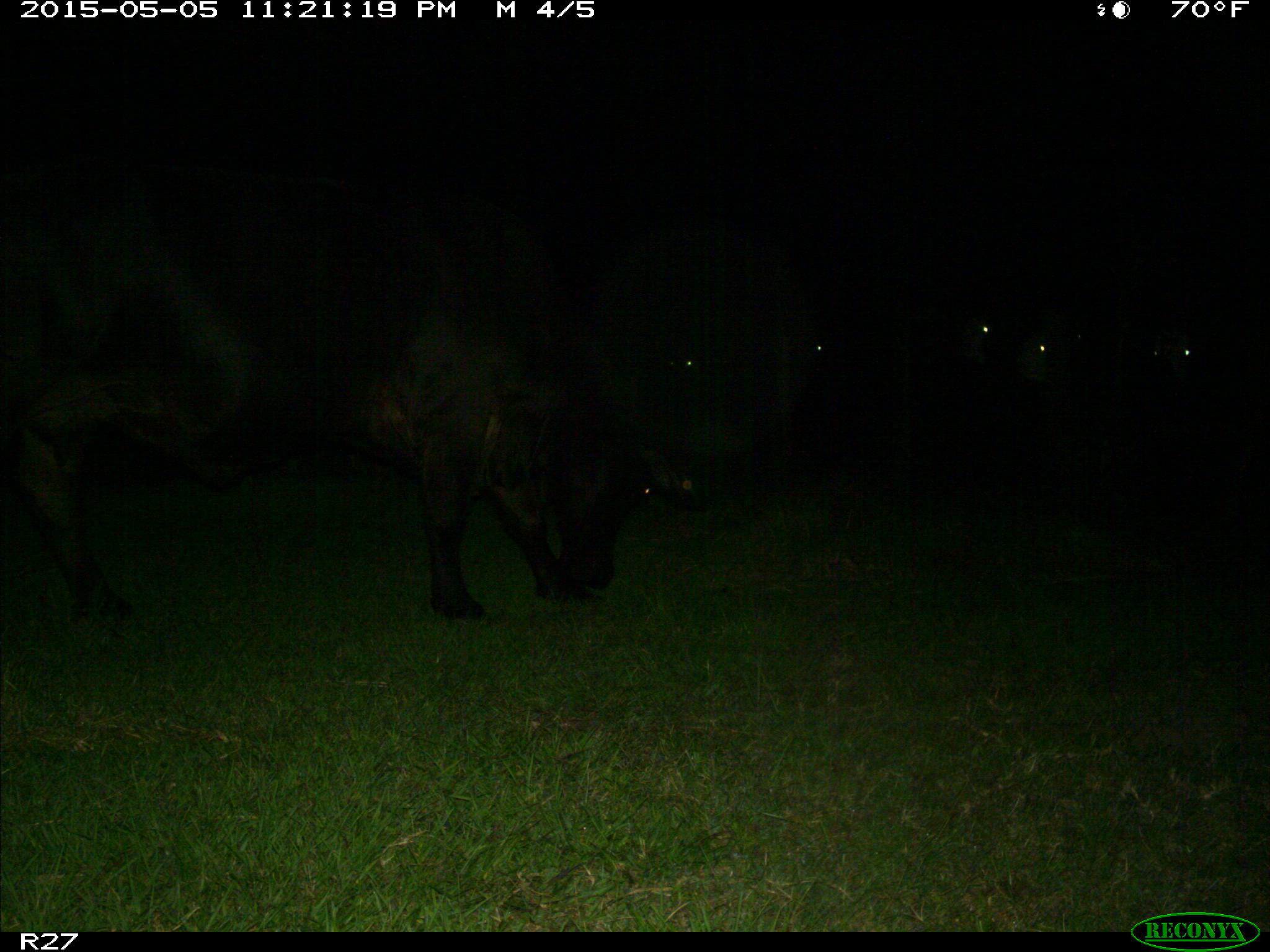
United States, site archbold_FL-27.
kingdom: Animalia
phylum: Chordata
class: Mammalia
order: Artiodactyla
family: Bovidae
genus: Bos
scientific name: Bos taurus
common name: domestic cow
Bos taurus (domestic cow).